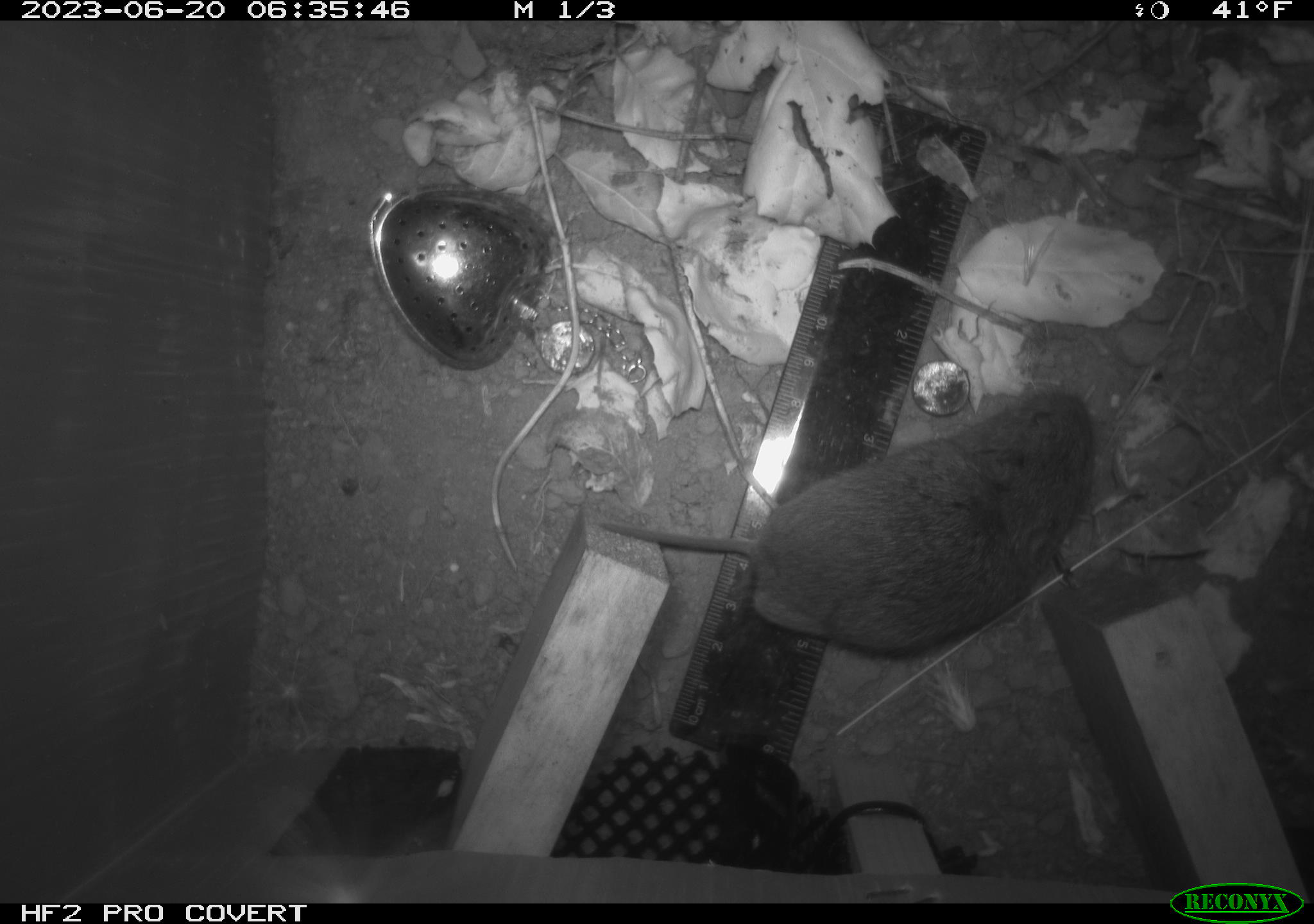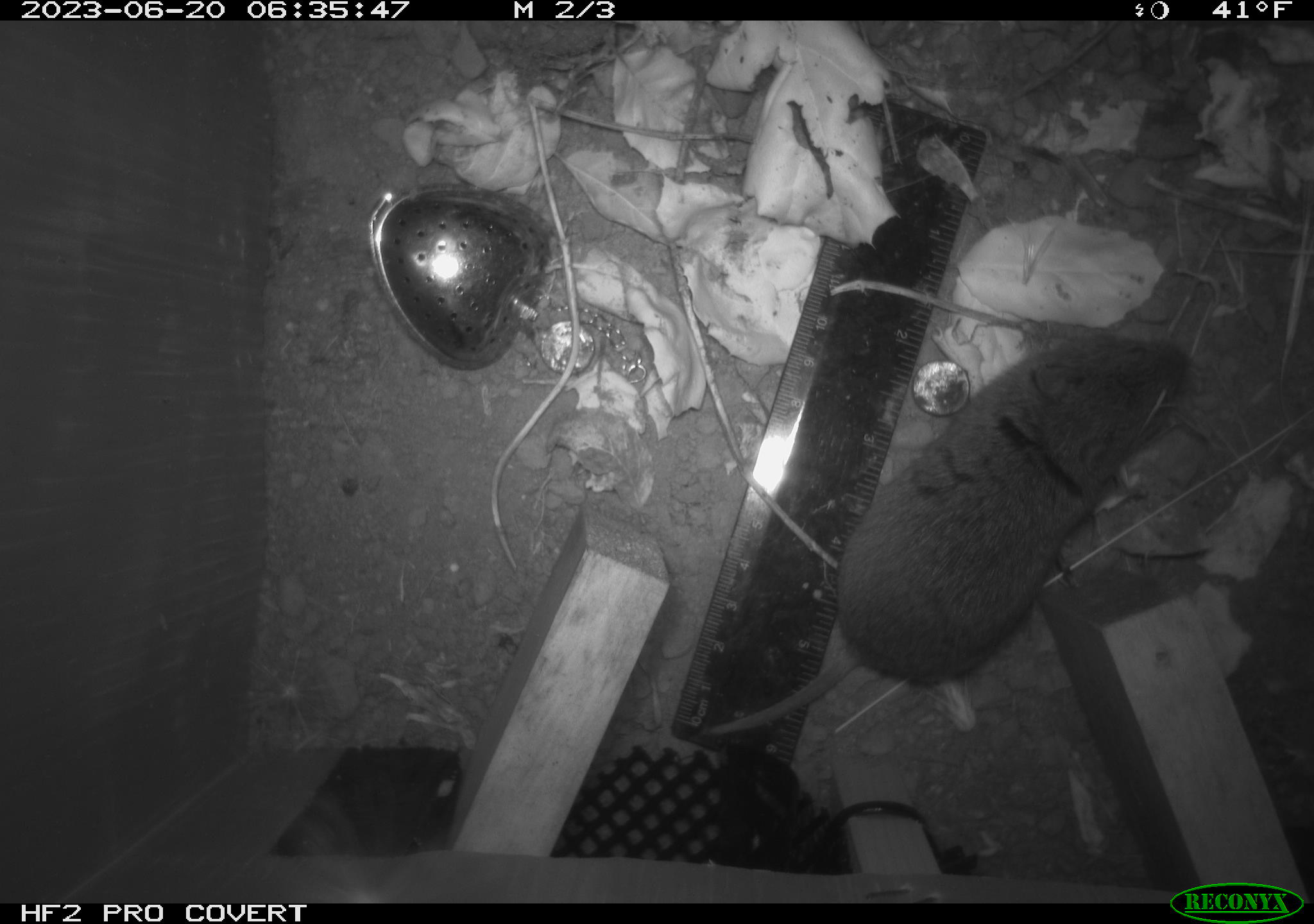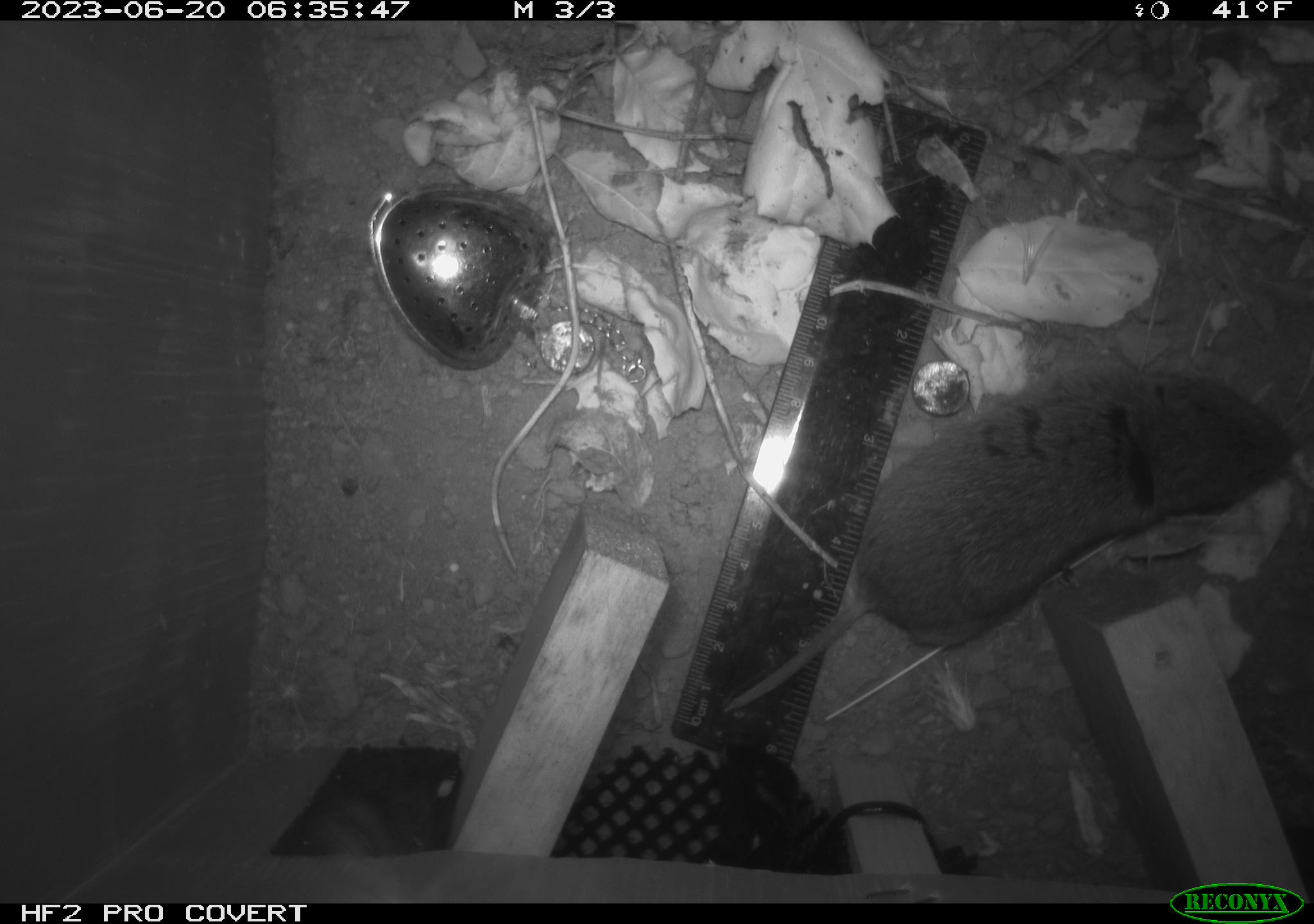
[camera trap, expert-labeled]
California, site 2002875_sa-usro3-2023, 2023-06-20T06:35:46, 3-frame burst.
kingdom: Animalia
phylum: Chordata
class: Mammalia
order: Rodentia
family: Cricetidae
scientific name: Arvicolinae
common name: voles, lemmings, and muskrats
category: arvicolinae subfamily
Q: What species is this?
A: Arvicolinae subfamily (voles, lemmings, and muskrats) (Arvicolinae).